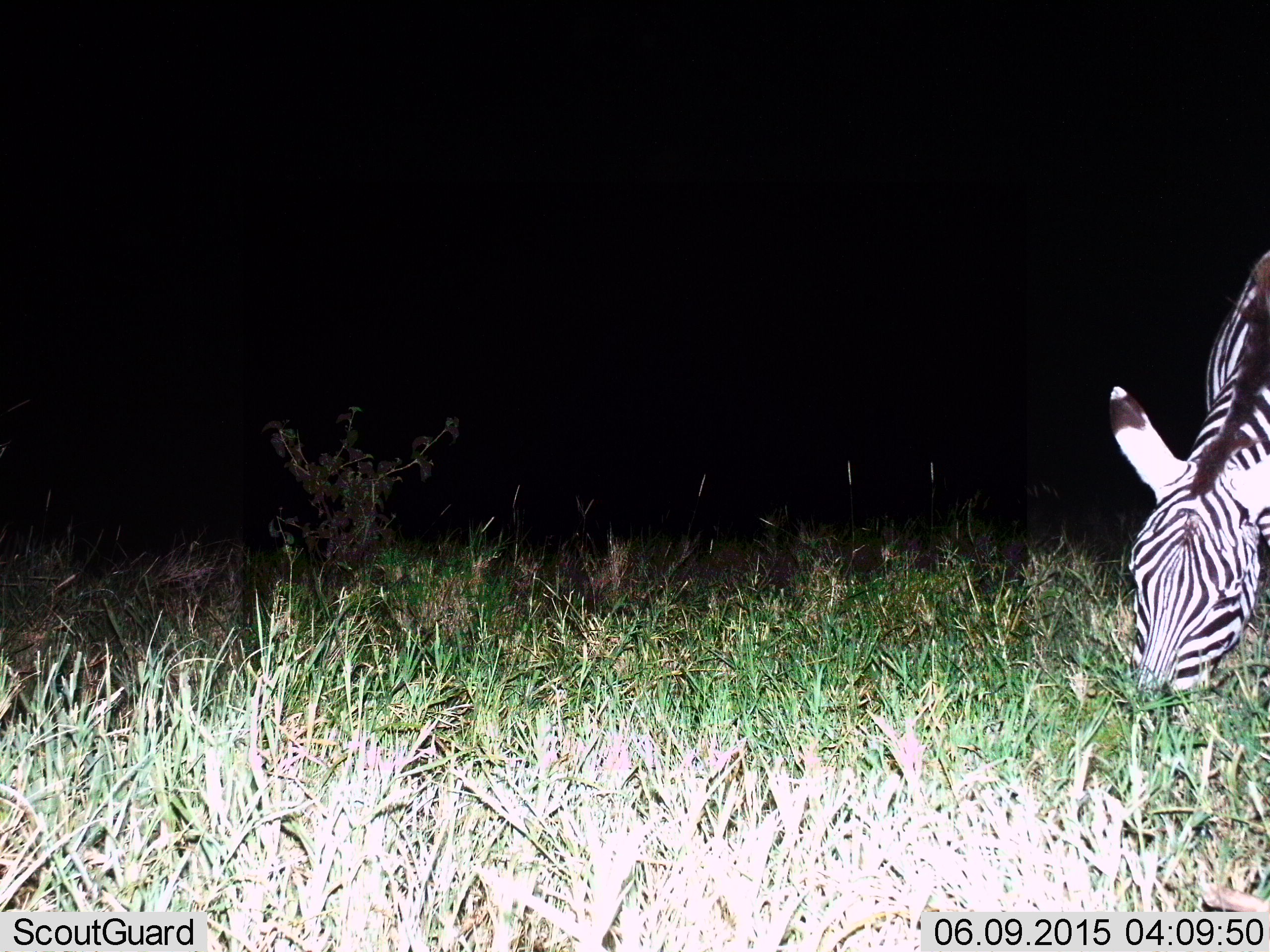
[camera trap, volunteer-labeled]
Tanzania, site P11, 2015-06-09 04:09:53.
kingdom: Animalia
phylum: Chordata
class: Mammalia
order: Perissodactyla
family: Equidae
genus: Equus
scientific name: Equus quagga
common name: plains zebra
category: zebra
Zebra (plains zebra) (Equus quagga), count 1. Behavior (volunteer vote fractions): standing 20%, resting 0%, moving 0%, interacting 0%. Young present (vote fraction): 0%. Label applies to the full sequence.